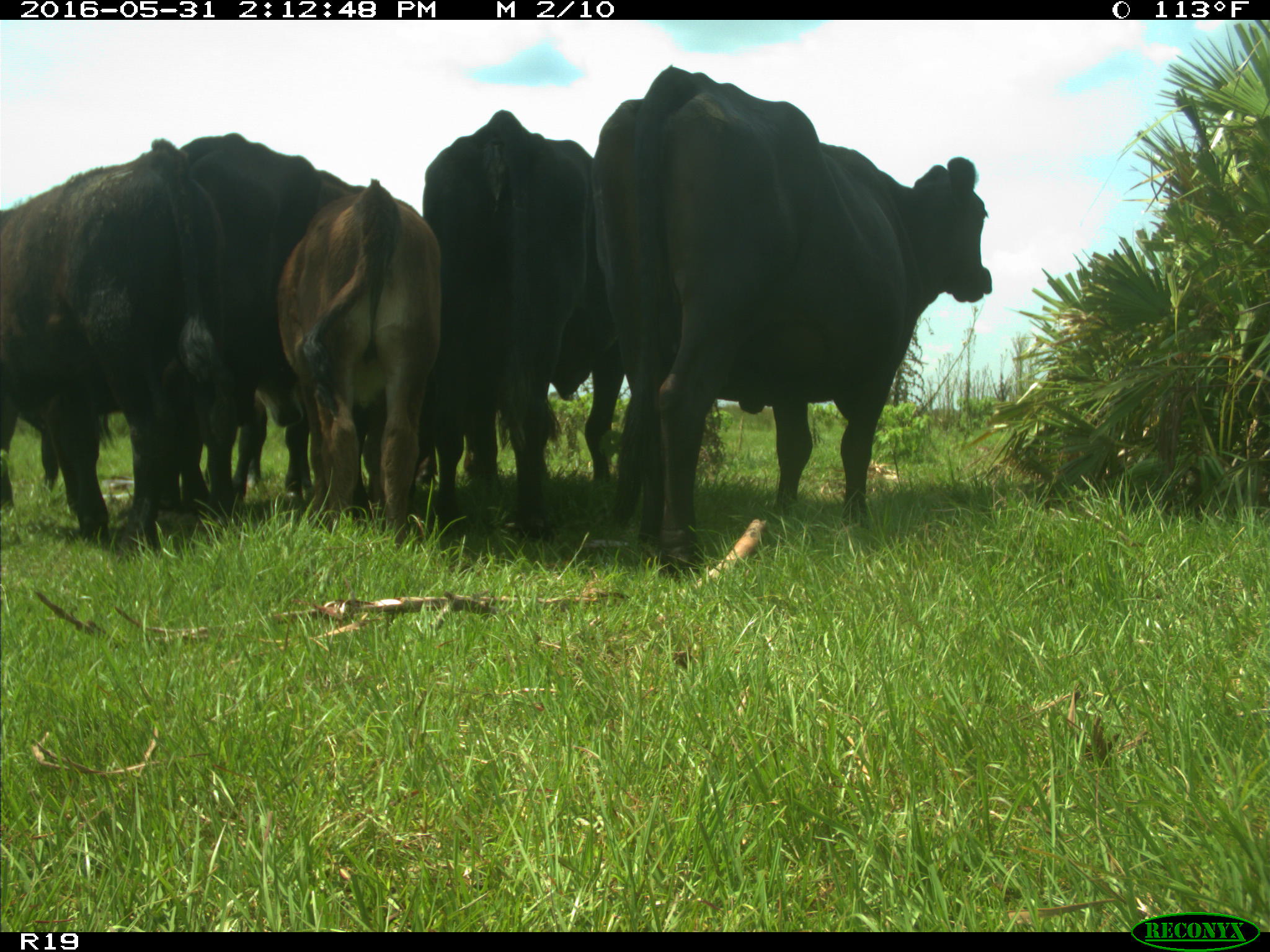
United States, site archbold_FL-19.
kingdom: Animalia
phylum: Chordata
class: Mammalia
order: Artiodactyla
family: Bovidae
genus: Bos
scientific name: Bos taurus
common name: domestic cow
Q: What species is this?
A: Bos taurus (domestic cow).